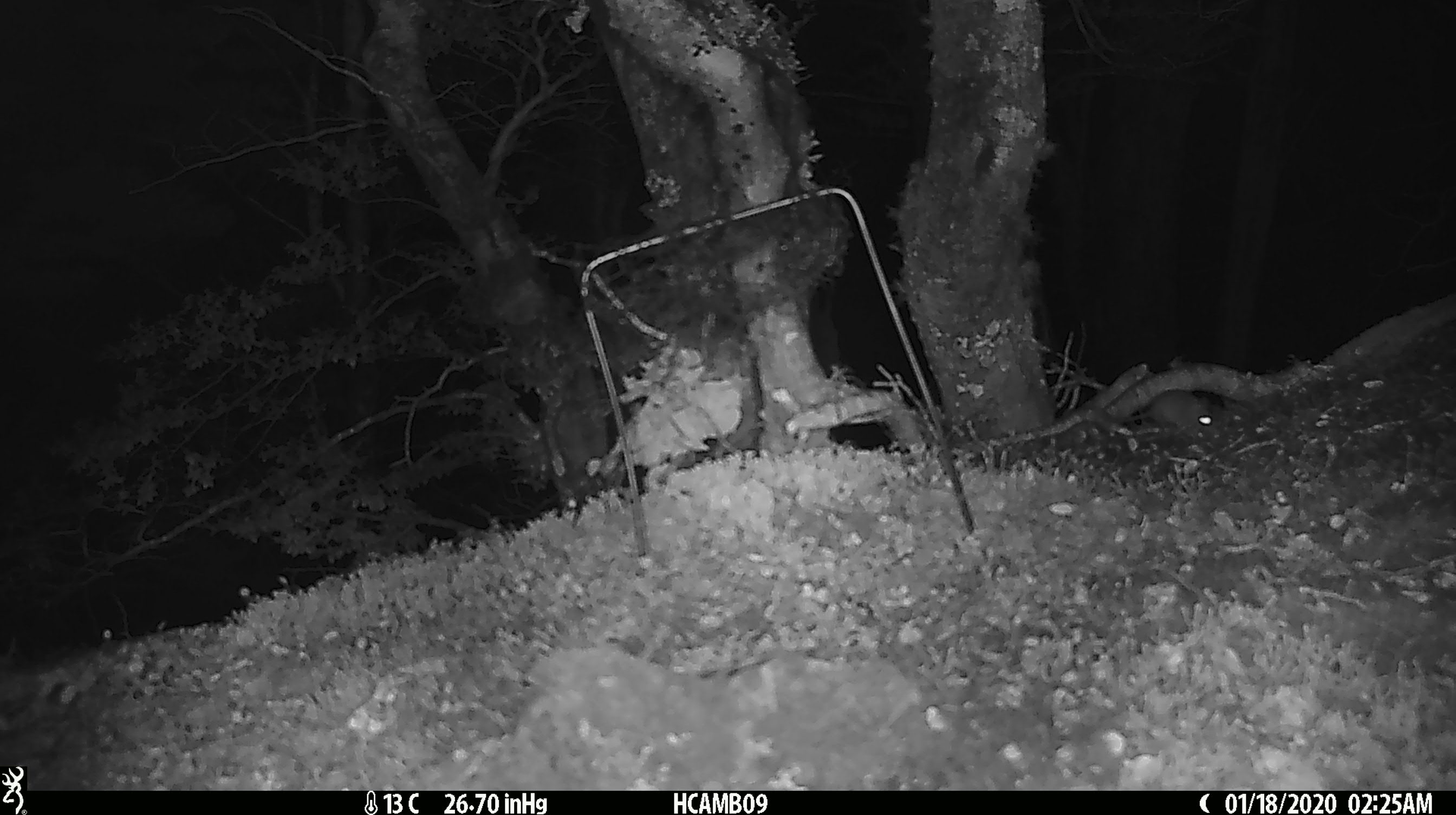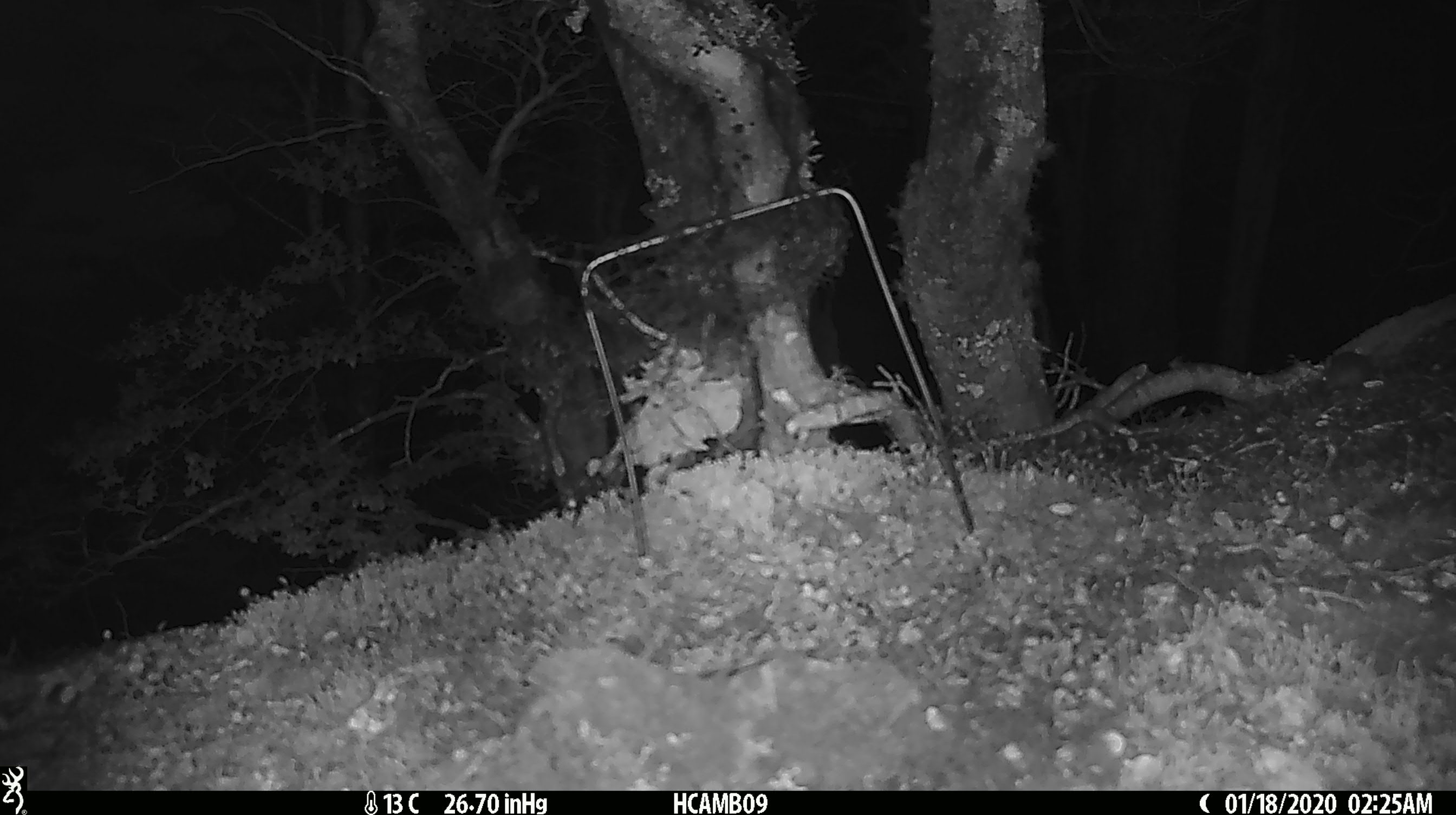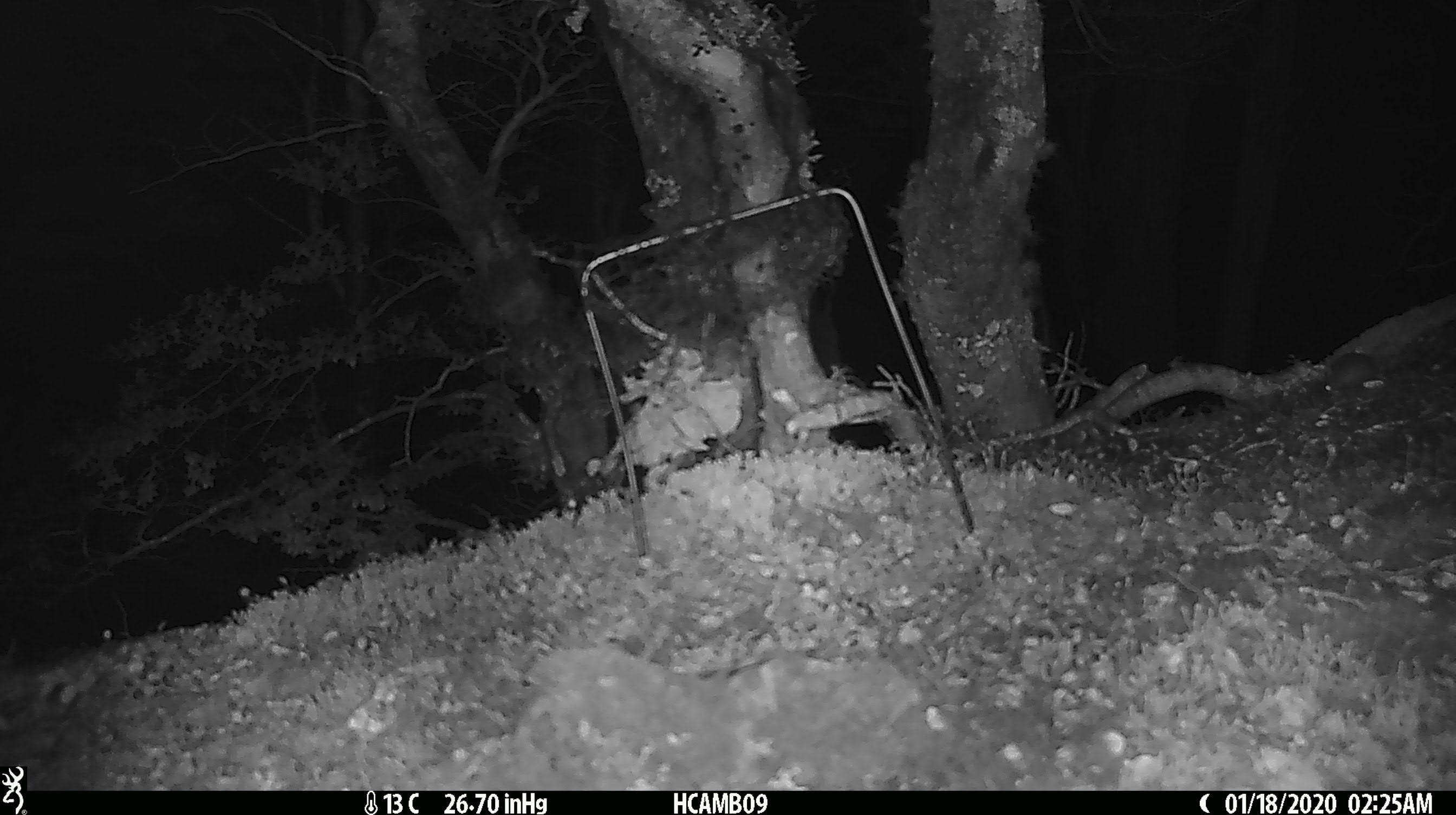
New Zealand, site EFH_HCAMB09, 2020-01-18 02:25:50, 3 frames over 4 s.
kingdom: Animalia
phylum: Chordata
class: Mammalia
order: Rodentia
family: Muridae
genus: Mus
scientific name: Mus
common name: mouse